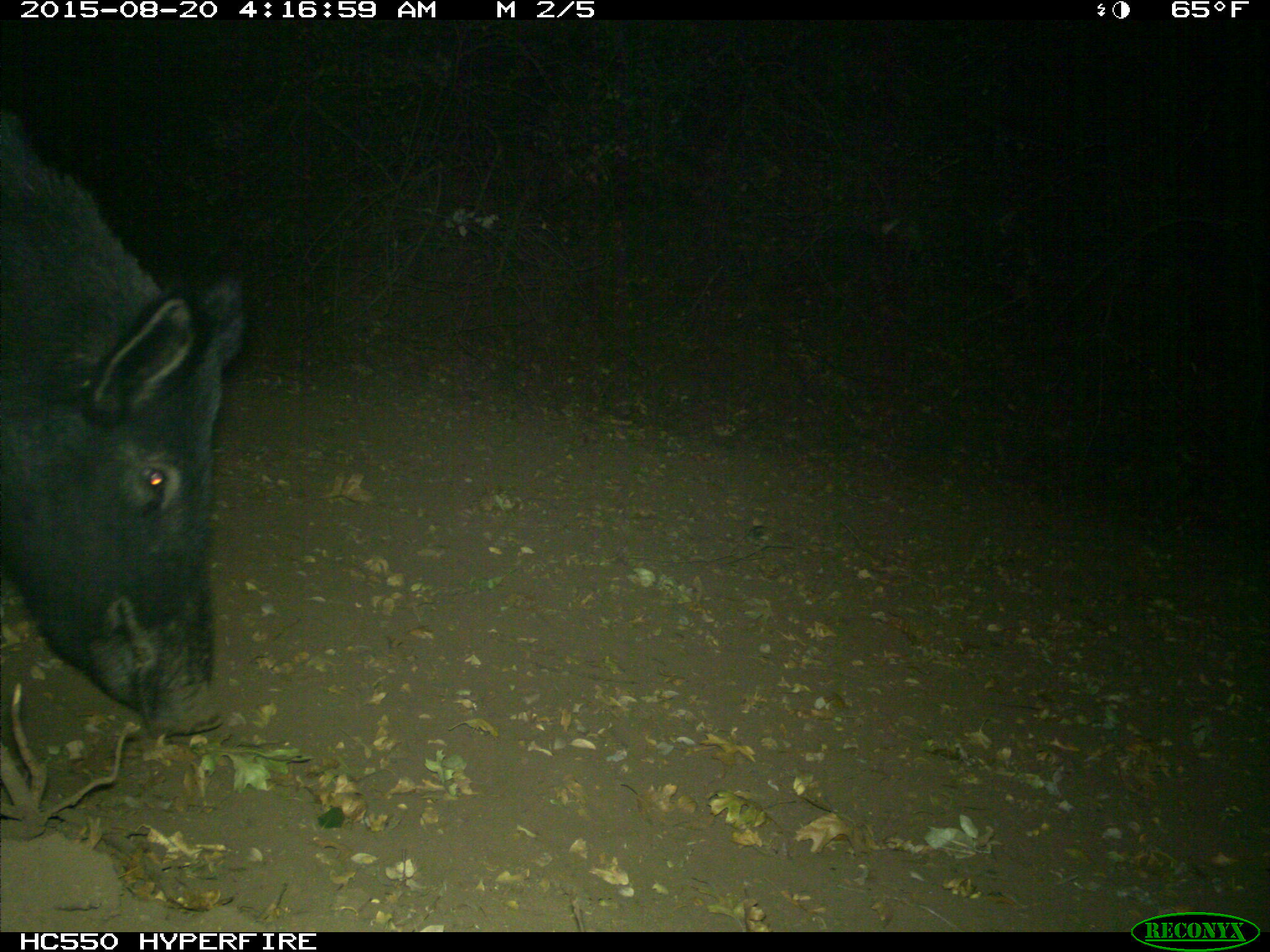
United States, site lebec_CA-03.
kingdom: Animalia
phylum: Chordata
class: Mammalia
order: Artiodactyla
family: Suidae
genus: Sus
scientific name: Sus scrofa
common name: wild boar